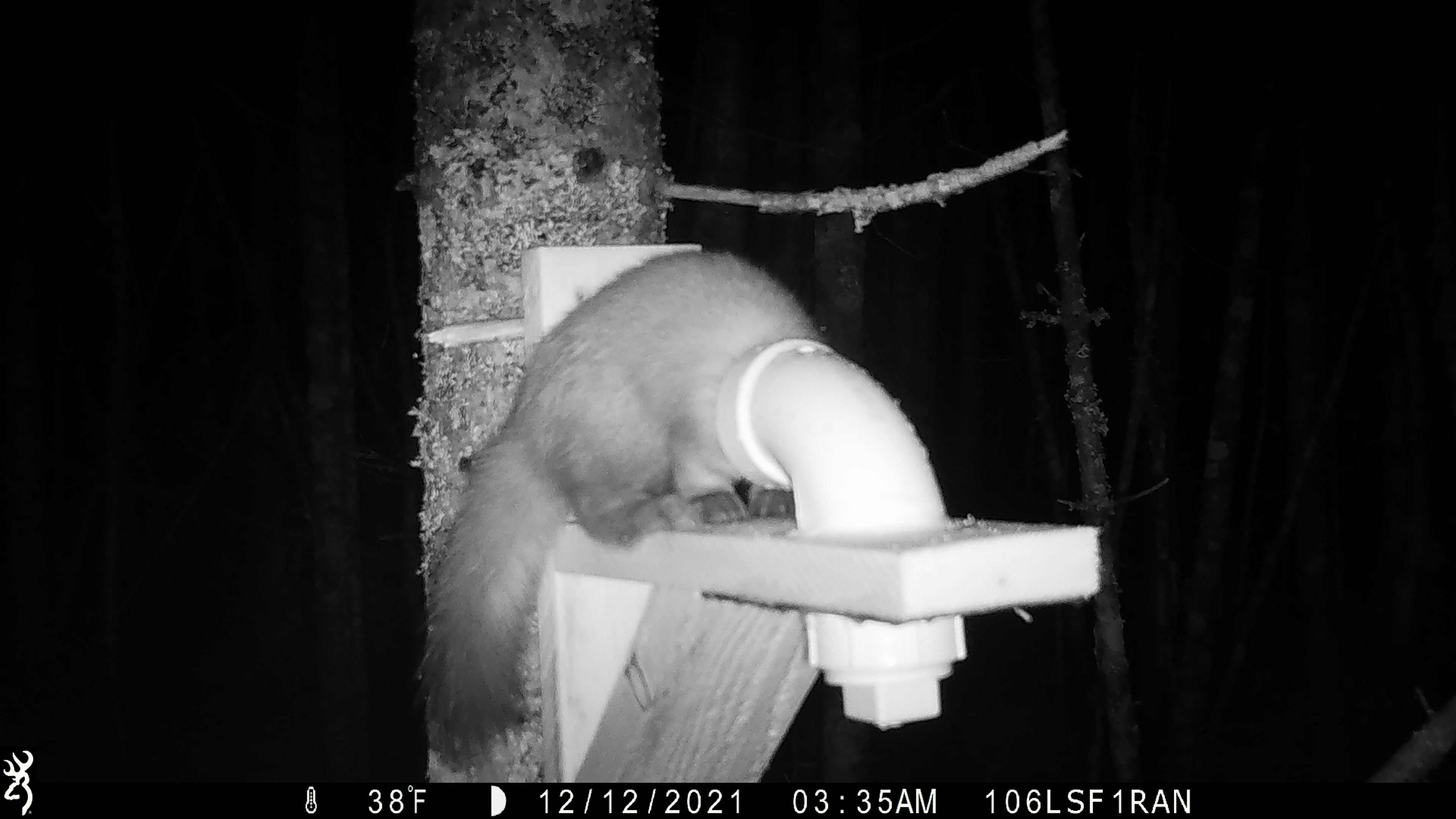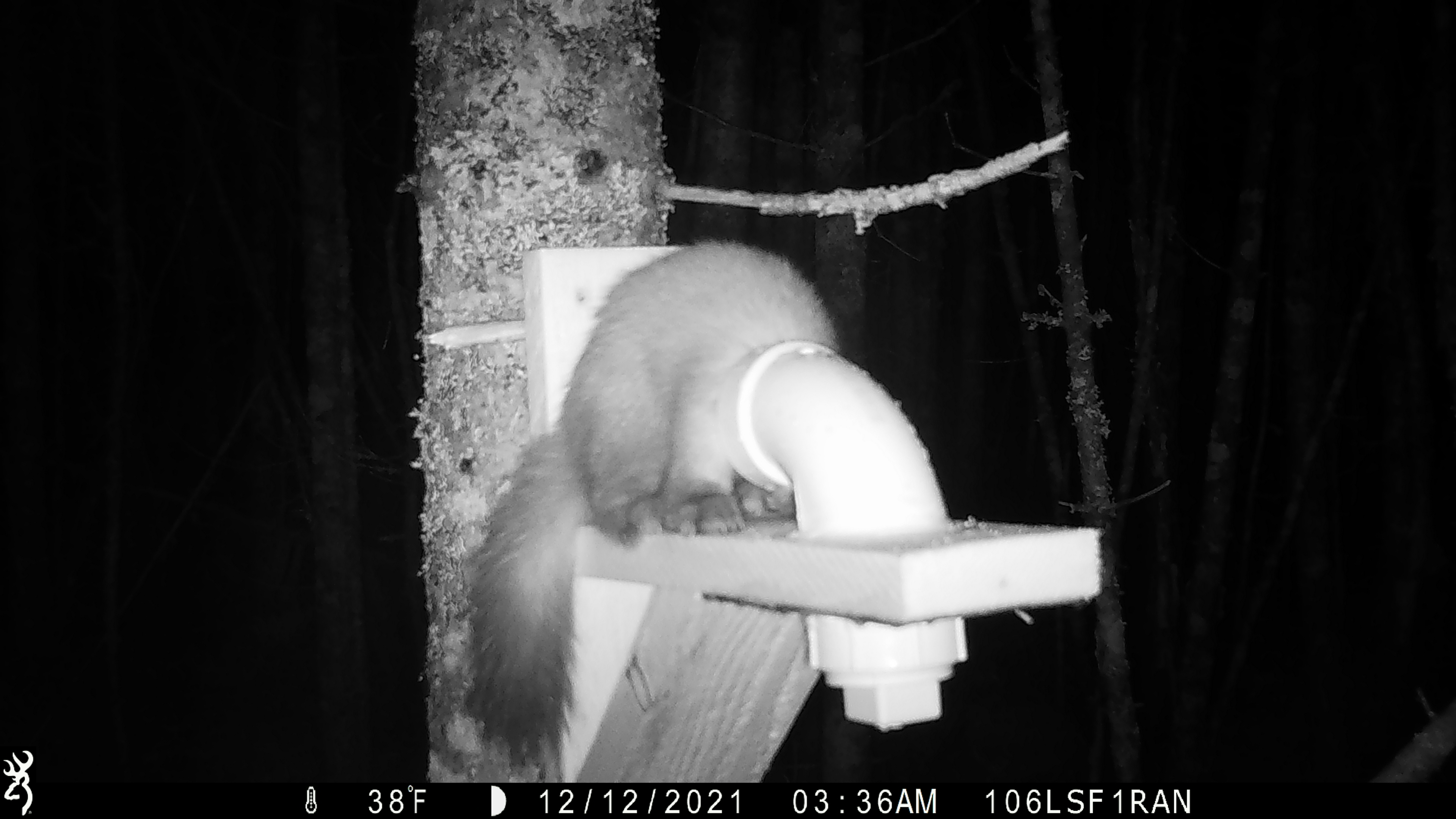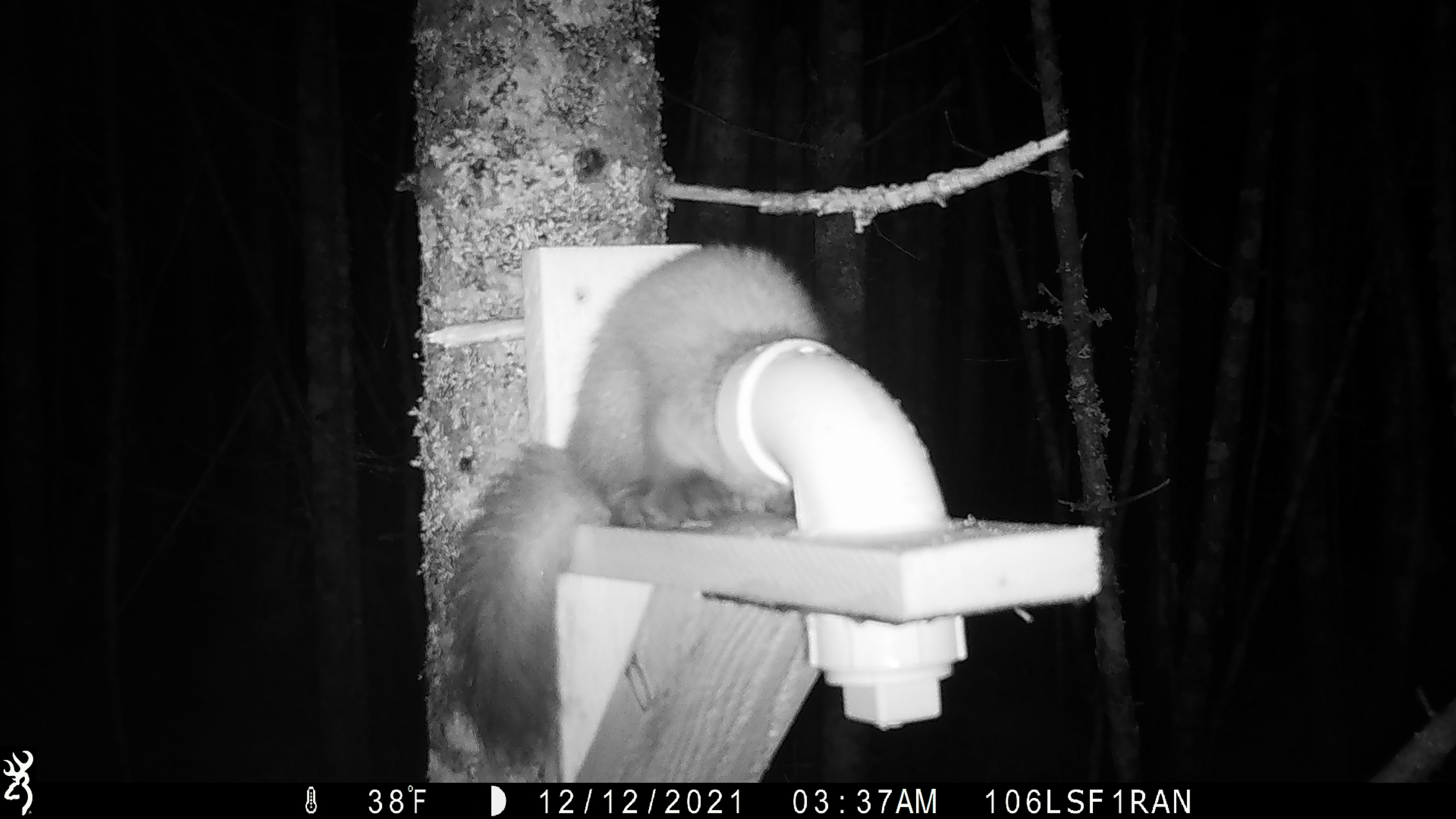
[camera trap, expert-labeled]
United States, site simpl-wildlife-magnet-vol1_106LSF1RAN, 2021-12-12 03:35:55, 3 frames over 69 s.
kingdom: Animalia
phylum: Chordata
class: Mammalia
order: Carnivora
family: Mustelidae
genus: Martes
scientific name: Martes americana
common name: american marten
American marten (Martes americana).